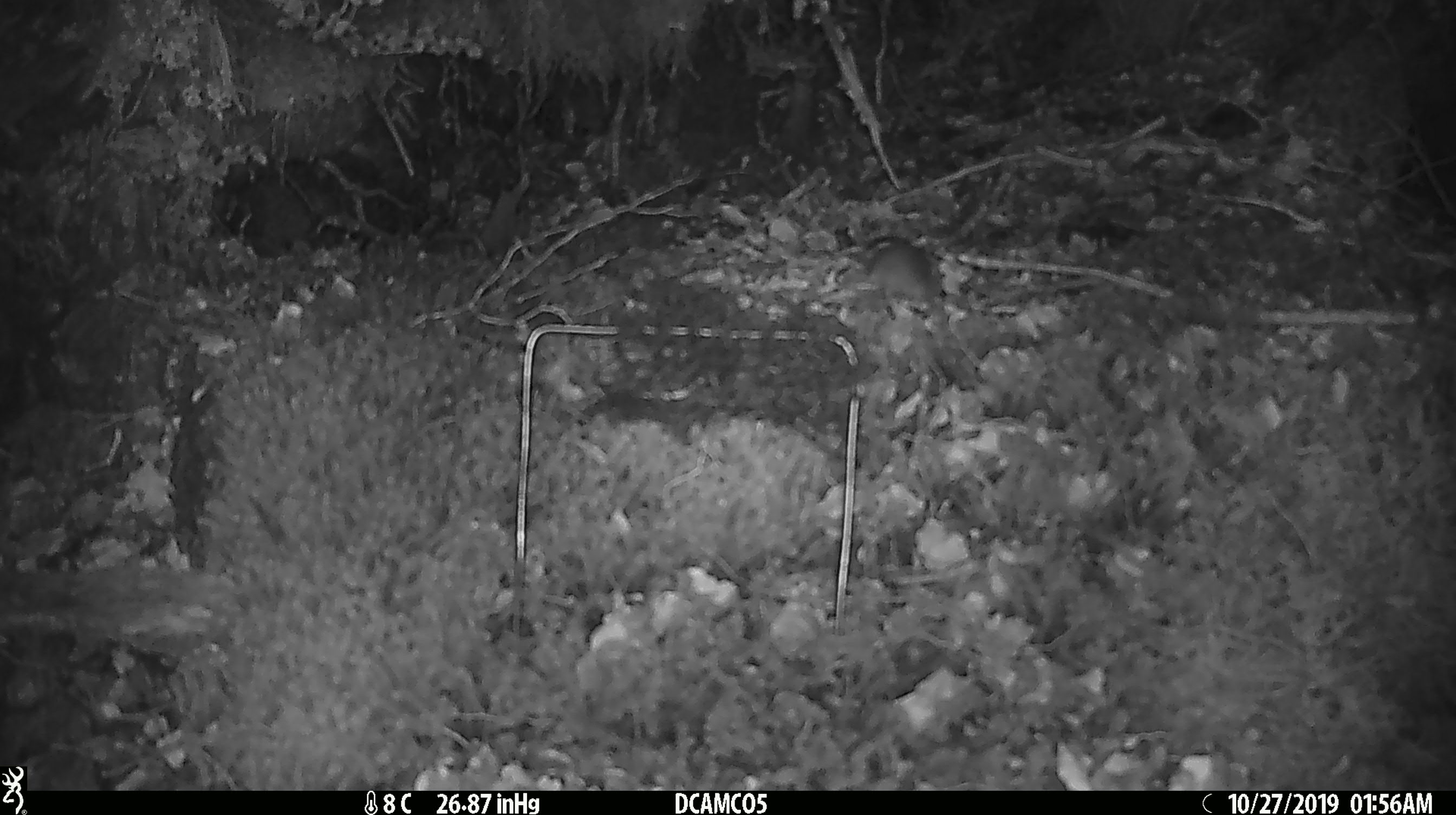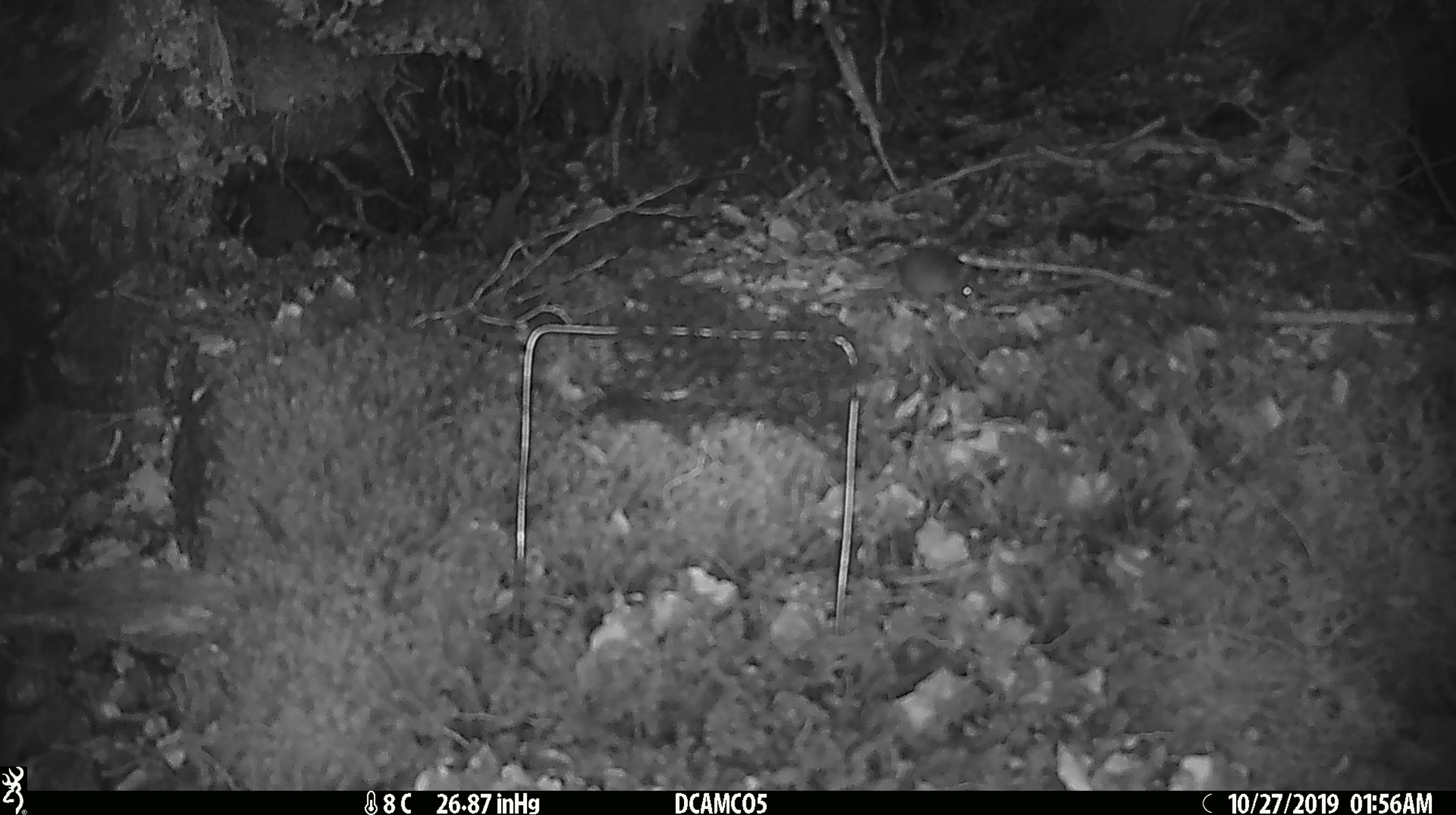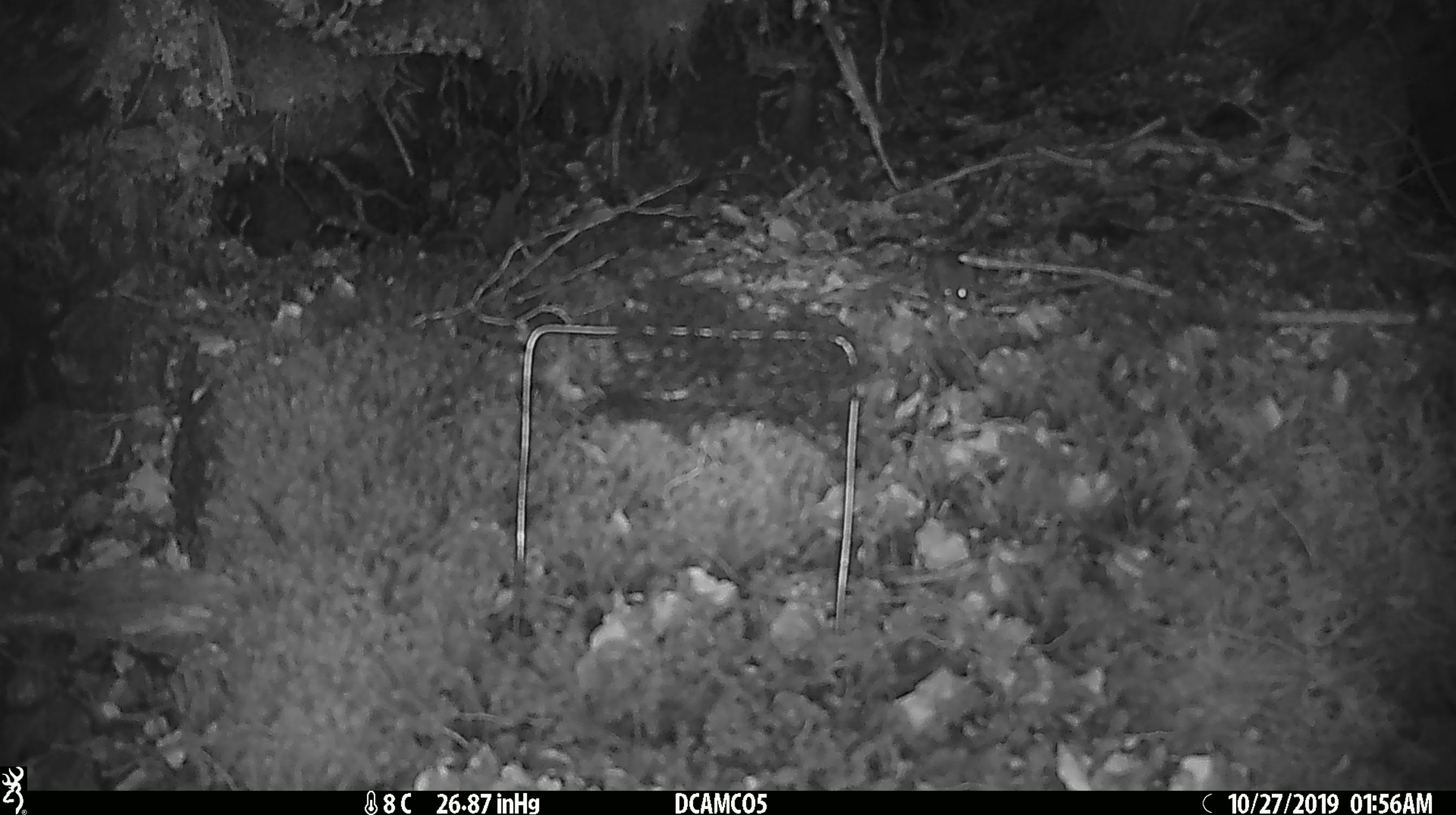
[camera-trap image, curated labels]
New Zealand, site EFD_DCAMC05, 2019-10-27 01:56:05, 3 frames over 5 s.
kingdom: Animalia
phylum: Chordata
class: Mammalia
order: Rodentia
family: Muridae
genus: Mus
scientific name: Mus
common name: mouse